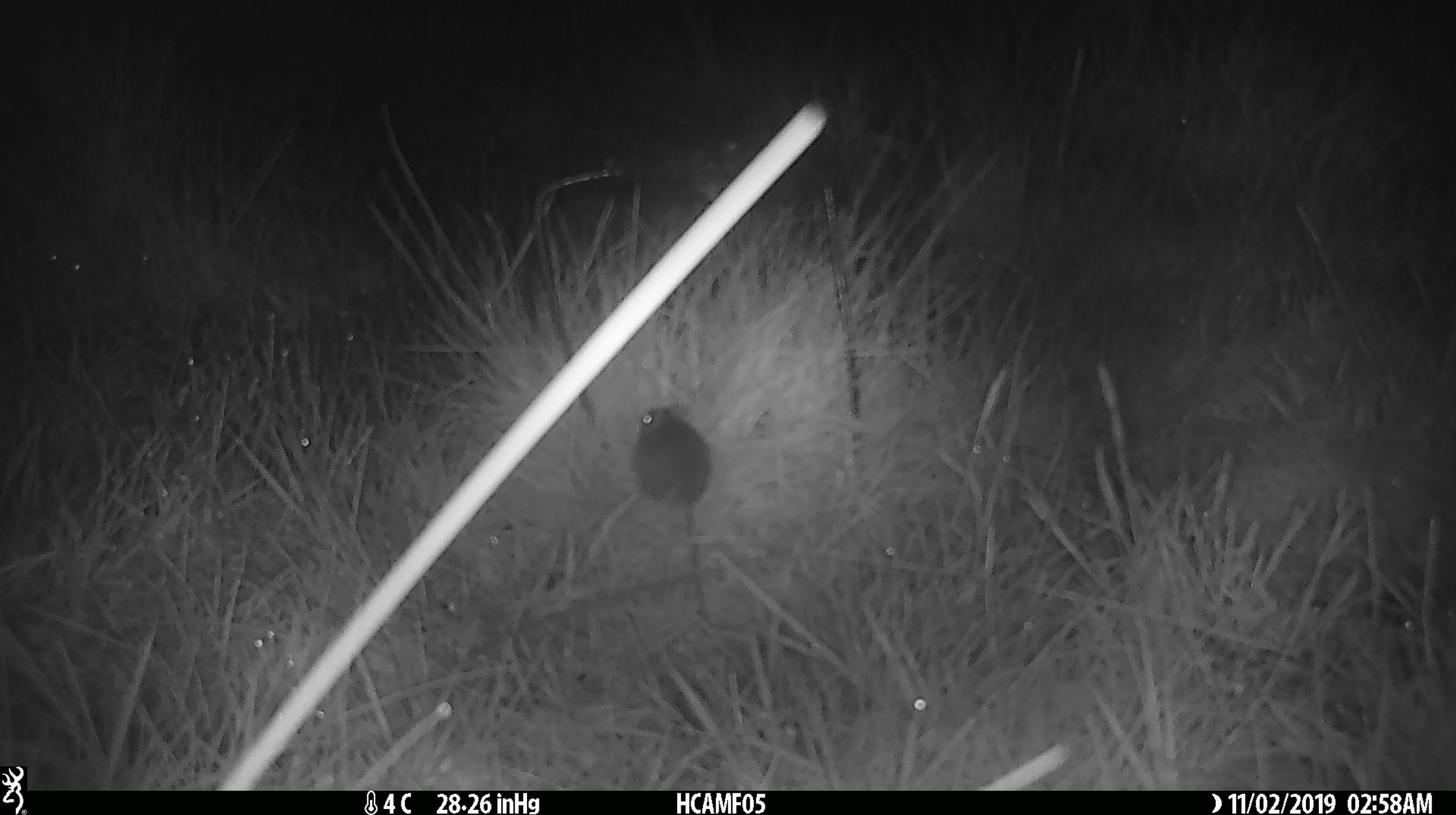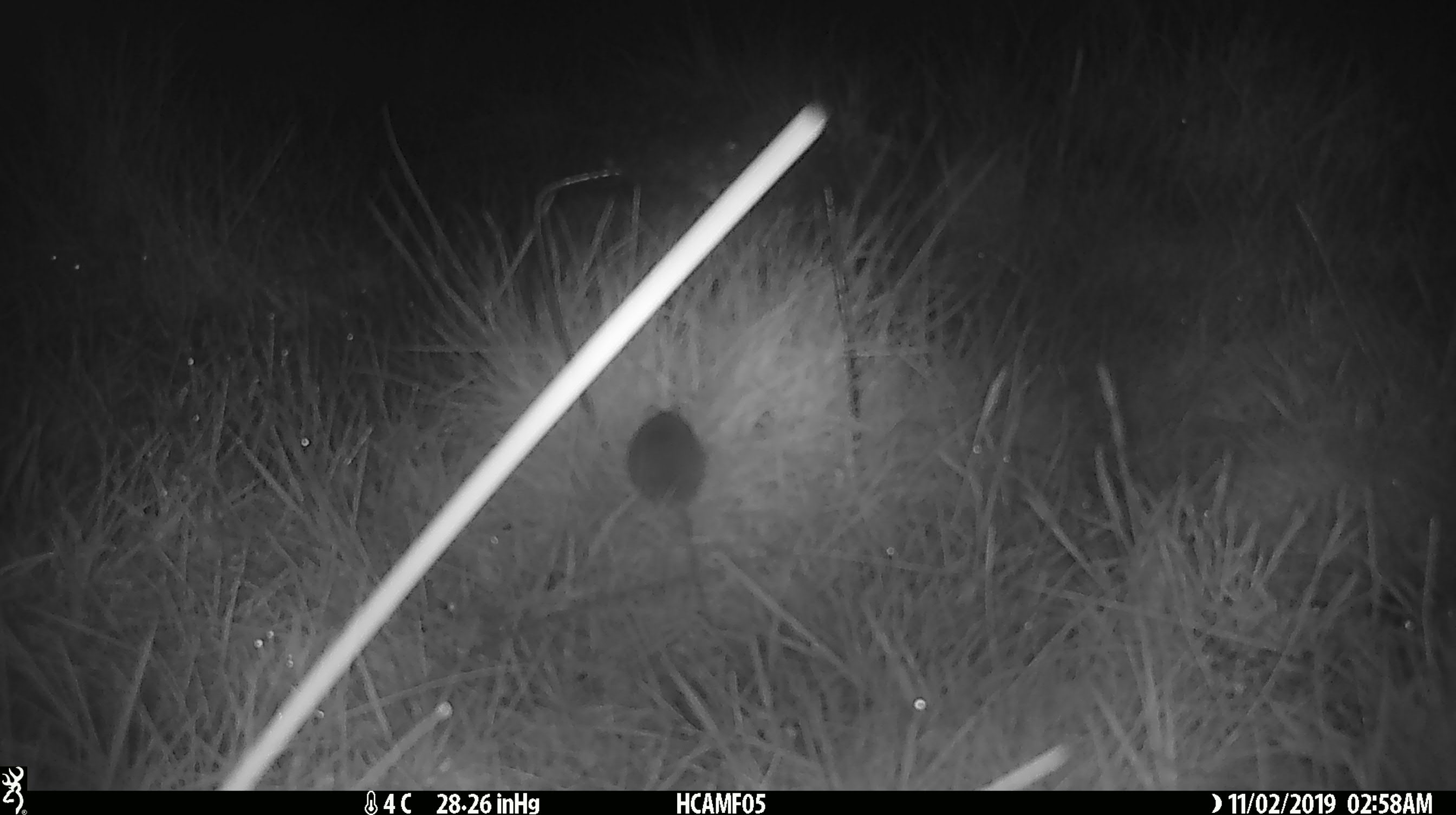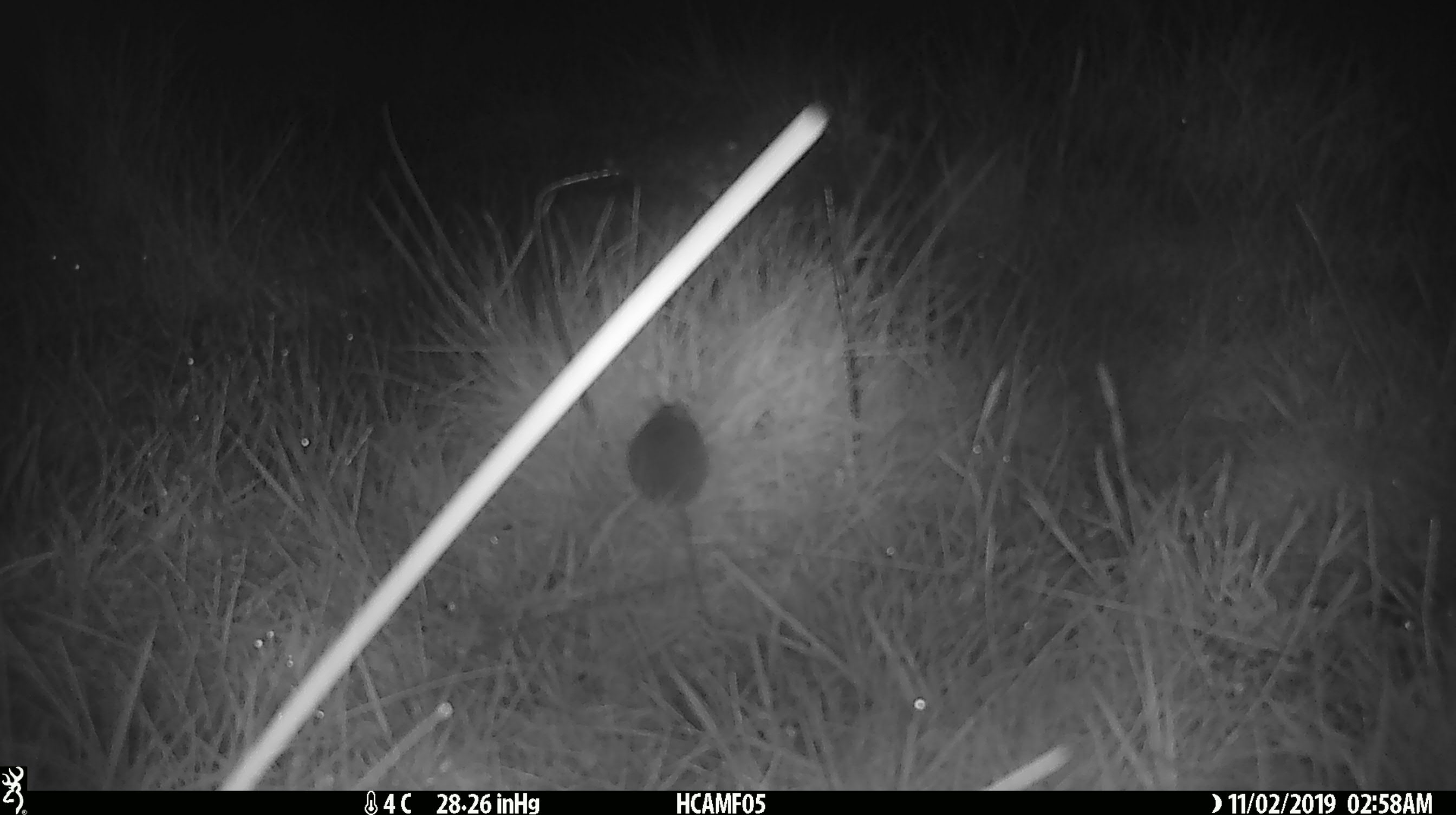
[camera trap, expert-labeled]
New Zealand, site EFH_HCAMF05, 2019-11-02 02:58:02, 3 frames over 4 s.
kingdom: Animalia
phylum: Chordata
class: Mammalia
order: Rodentia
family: Muridae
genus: Mus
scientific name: Mus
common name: mouse